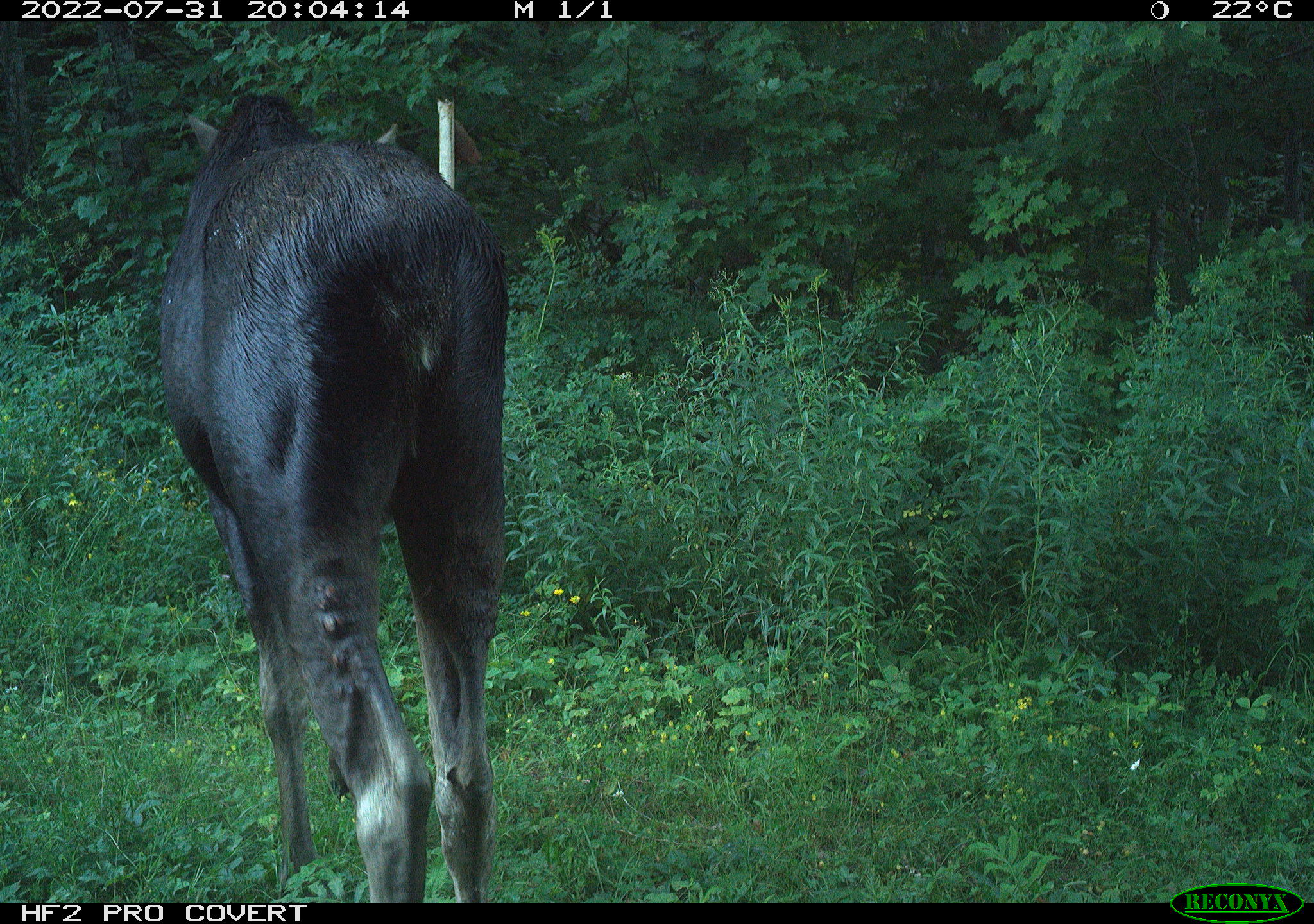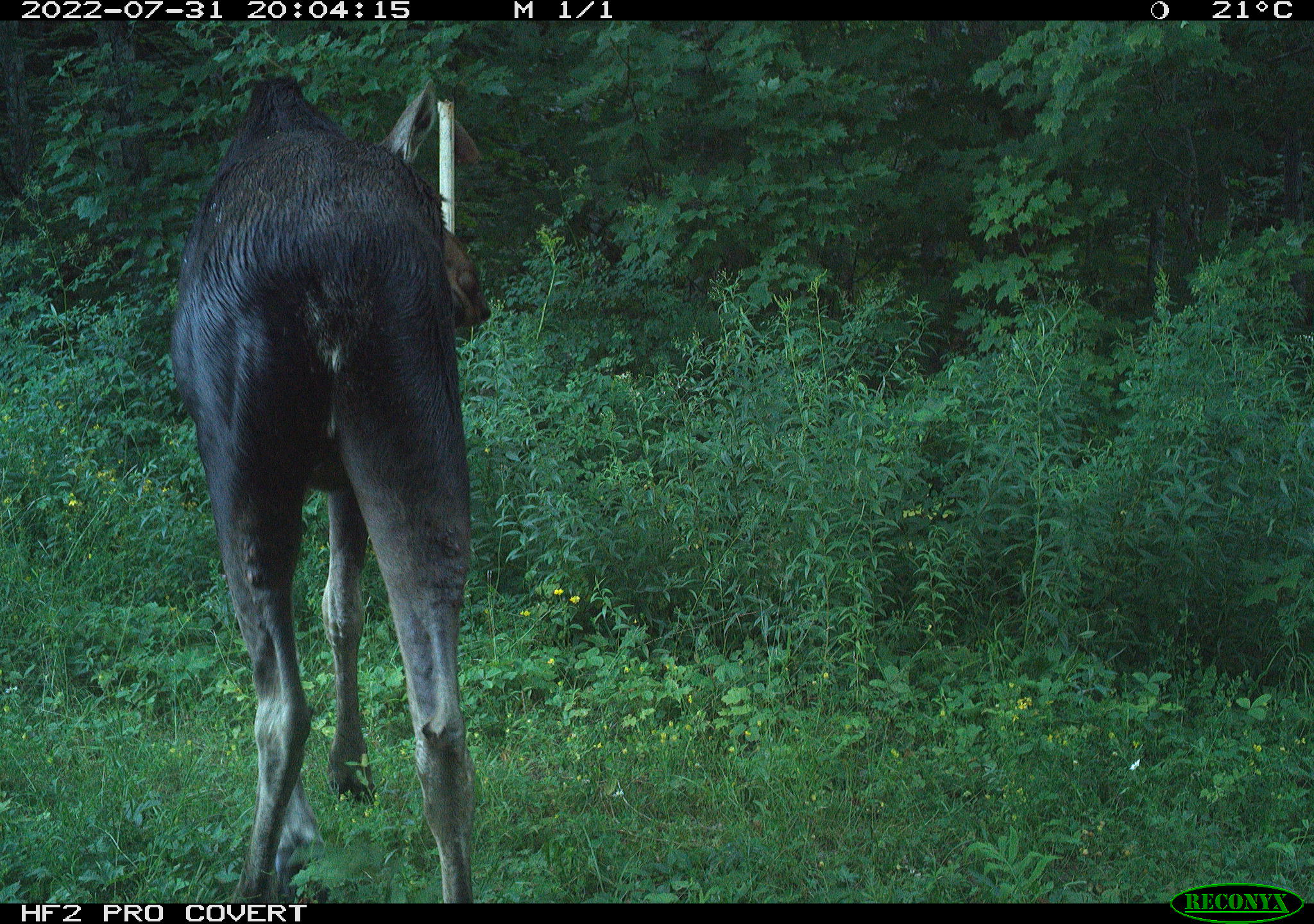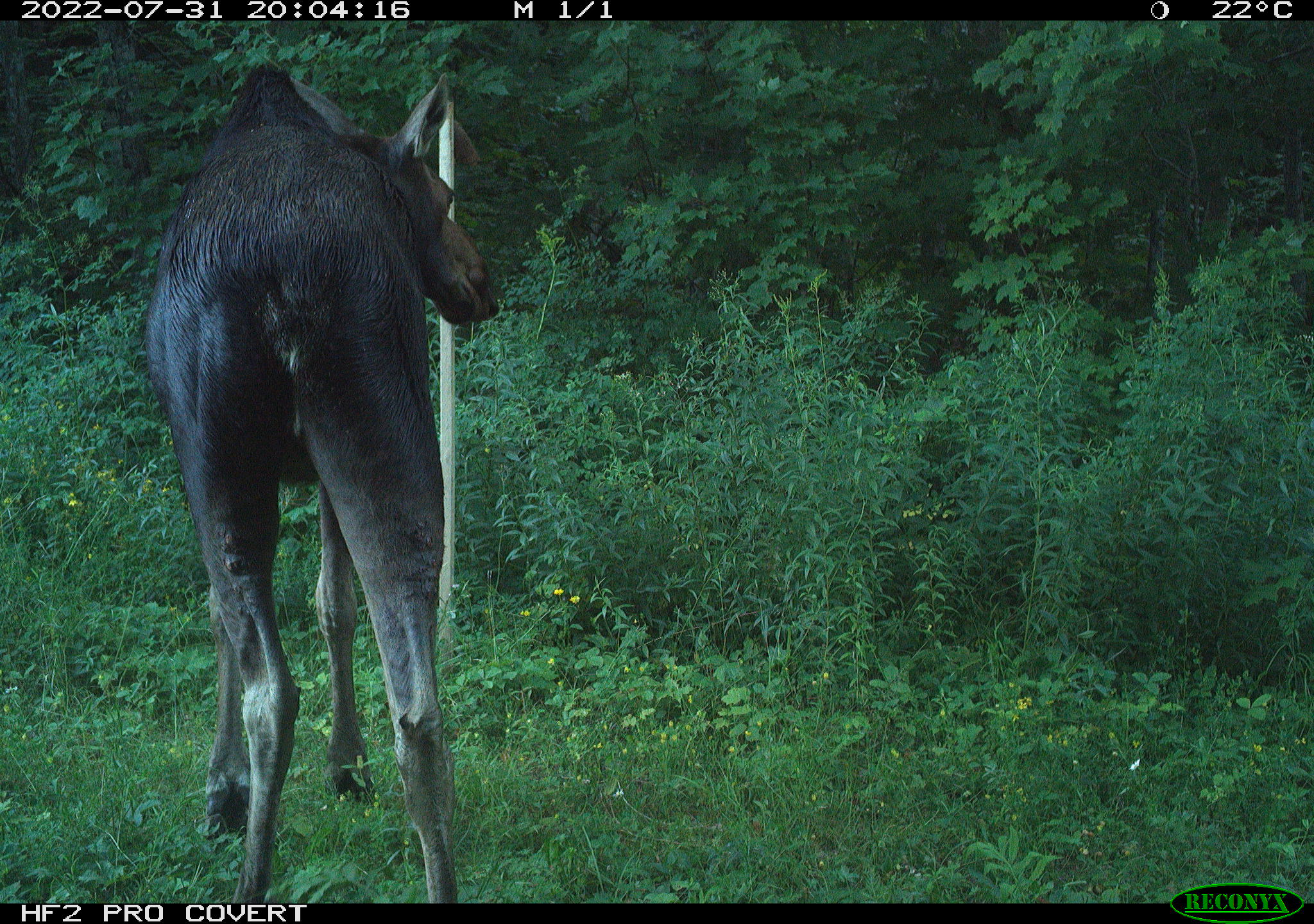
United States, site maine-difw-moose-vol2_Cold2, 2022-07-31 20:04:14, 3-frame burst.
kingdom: Animalia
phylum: Chordata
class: Mammalia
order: Artiodactyla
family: Cervidae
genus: Alces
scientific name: Alces alces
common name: moose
Moose (Alces alces).